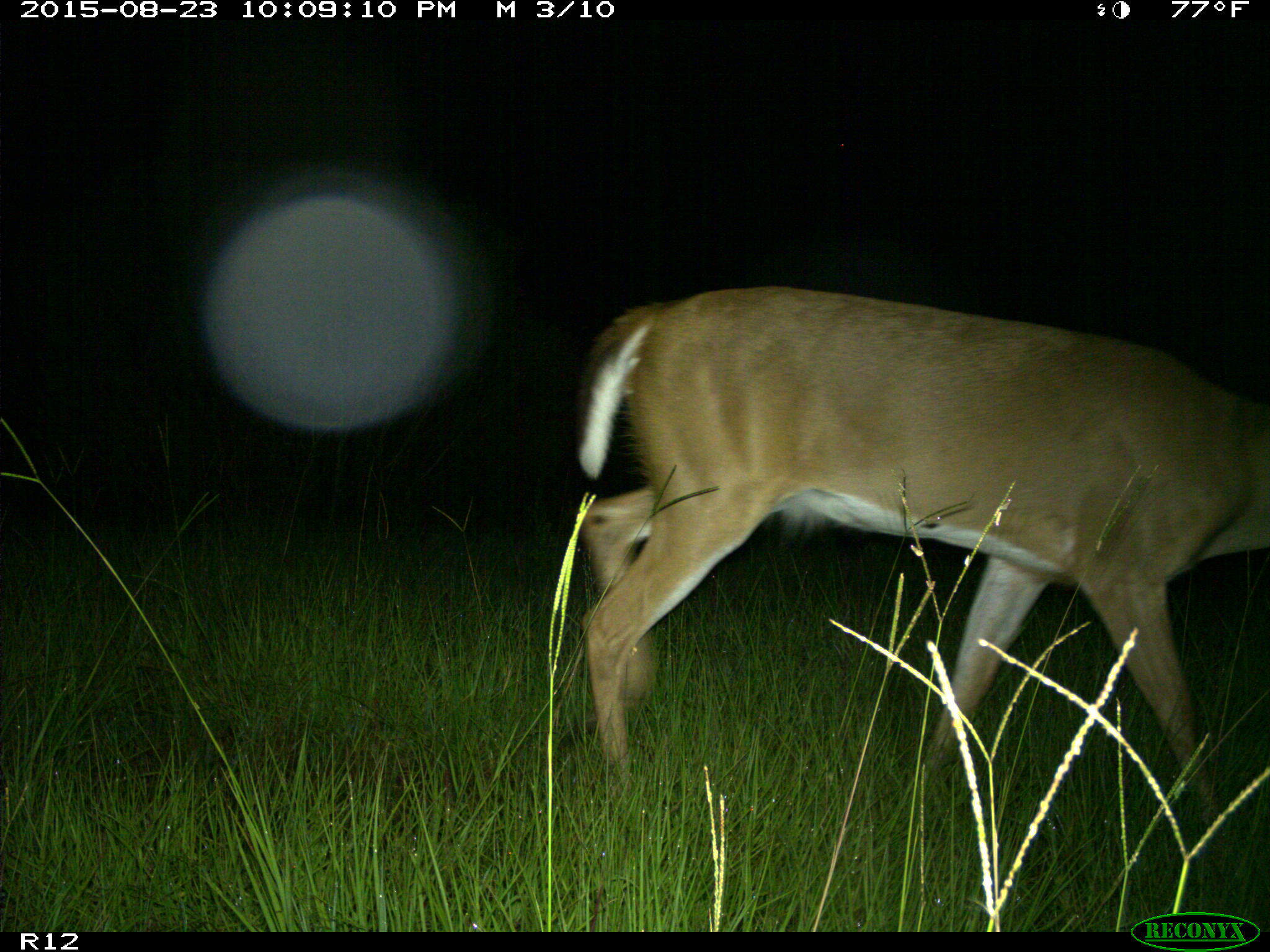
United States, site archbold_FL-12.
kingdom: Animalia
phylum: Chordata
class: Mammalia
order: Artiodactyla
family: Cervidae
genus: Odocoileus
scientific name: Odocoileus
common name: deer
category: unidentified deer